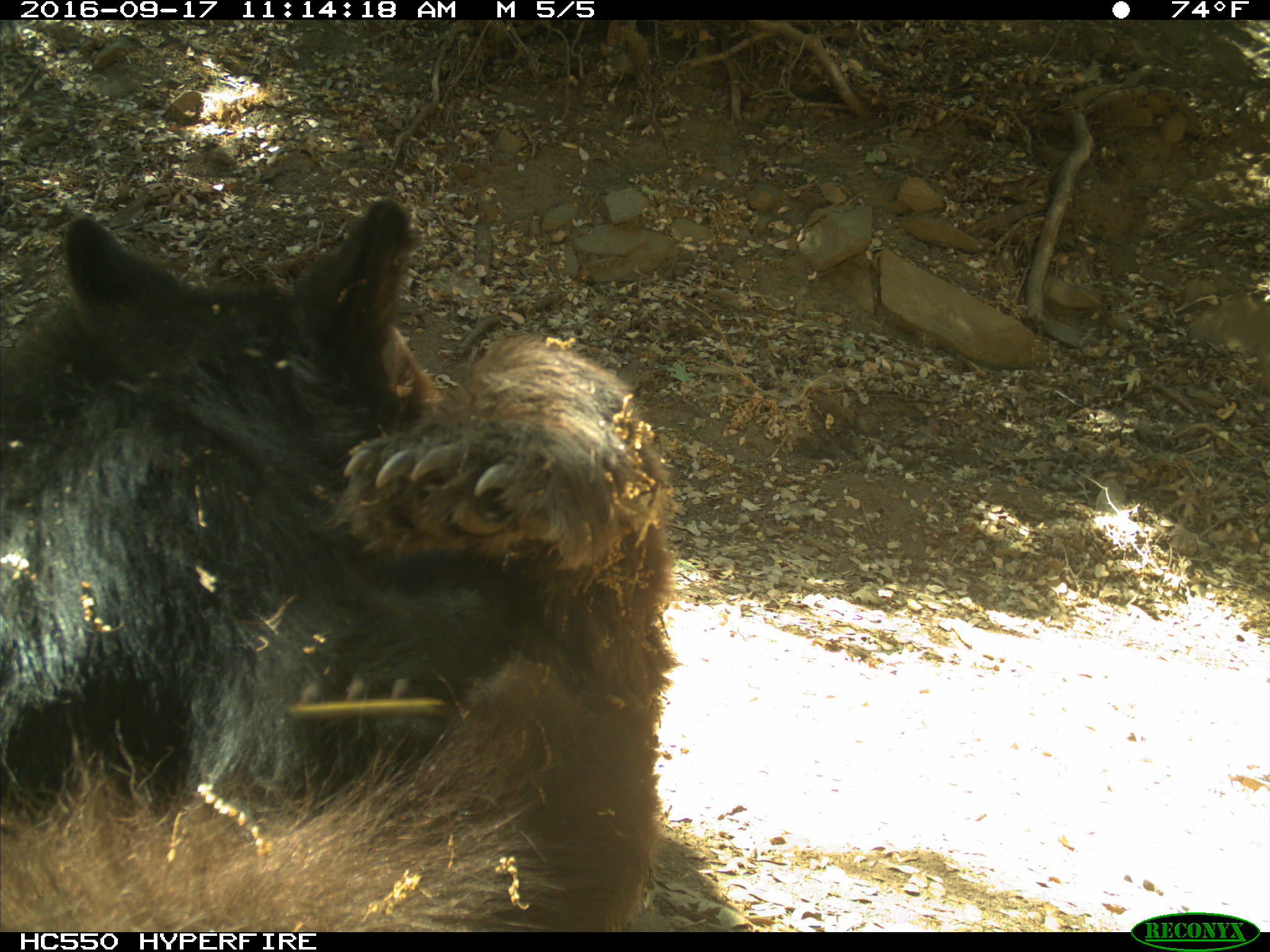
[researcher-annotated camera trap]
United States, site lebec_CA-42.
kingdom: Animalia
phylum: Chordata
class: Mammalia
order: Carnivora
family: Ursidae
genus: Ursus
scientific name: Ursus americanus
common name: american black bear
Ursus americanus (american black bear).